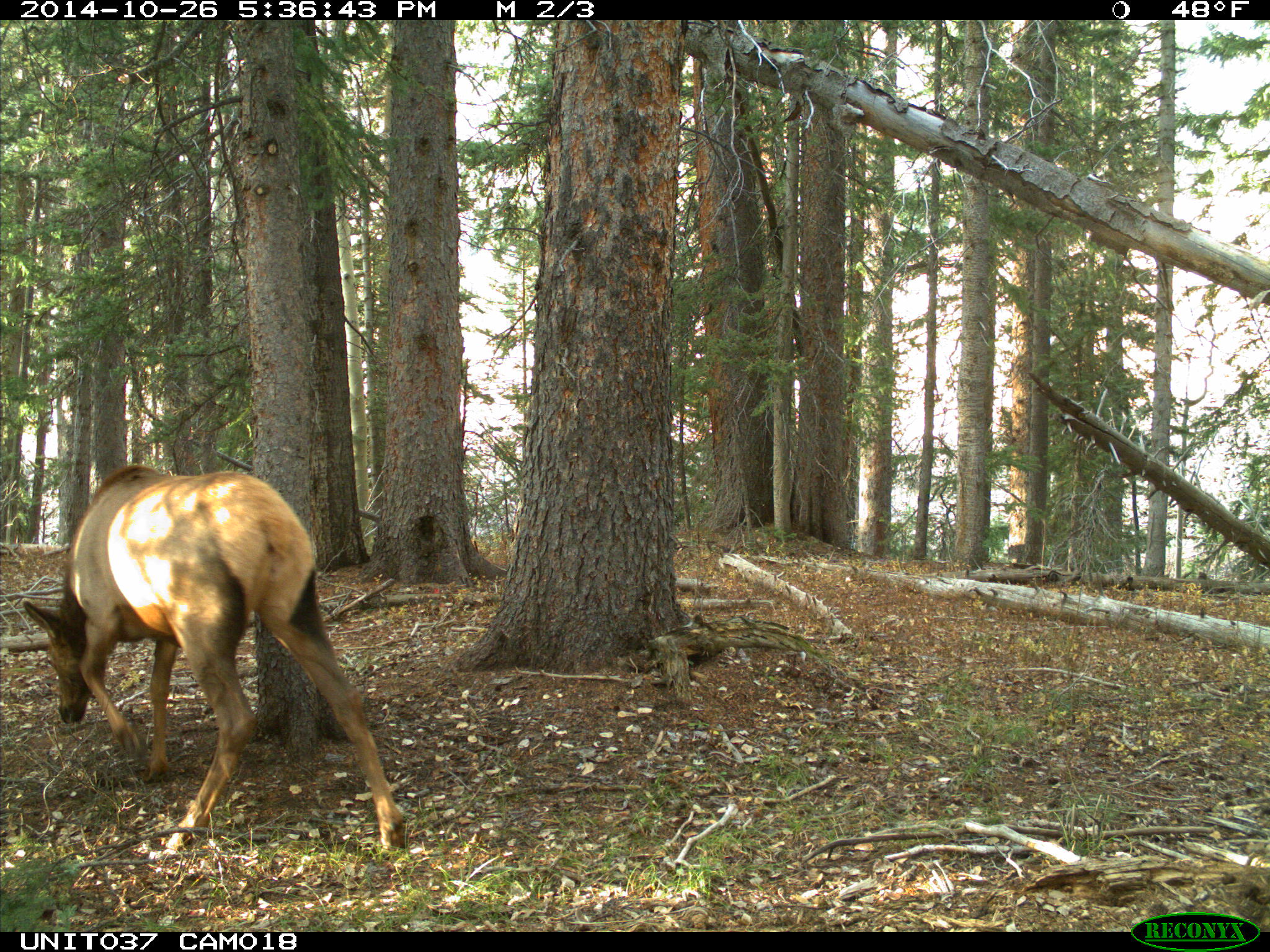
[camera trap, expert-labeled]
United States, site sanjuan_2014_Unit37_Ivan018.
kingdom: Animalia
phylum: Chordata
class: Mammalia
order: Artiodactyla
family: Cervidae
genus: Cervus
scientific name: Cervus elaphus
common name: red deer